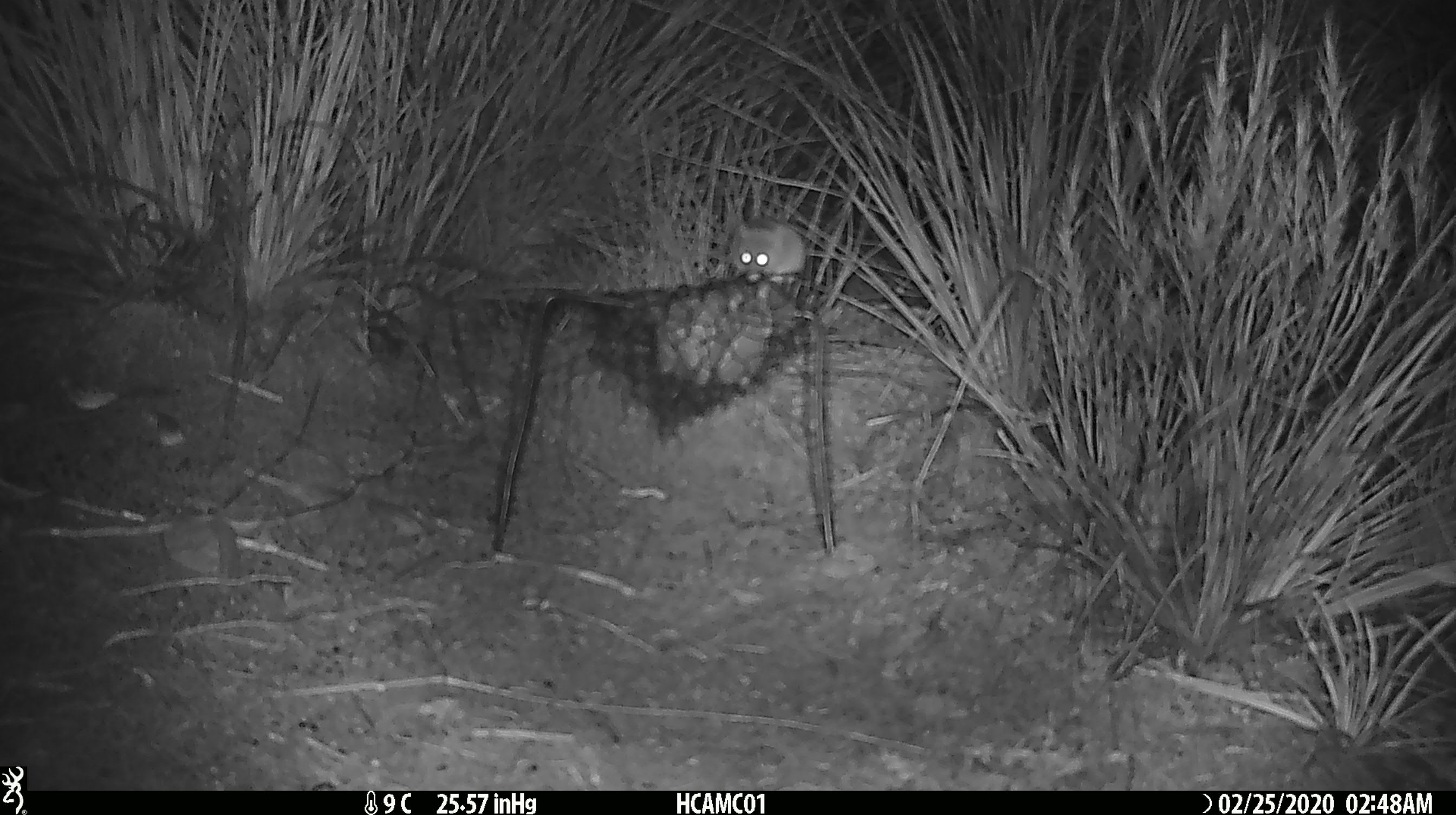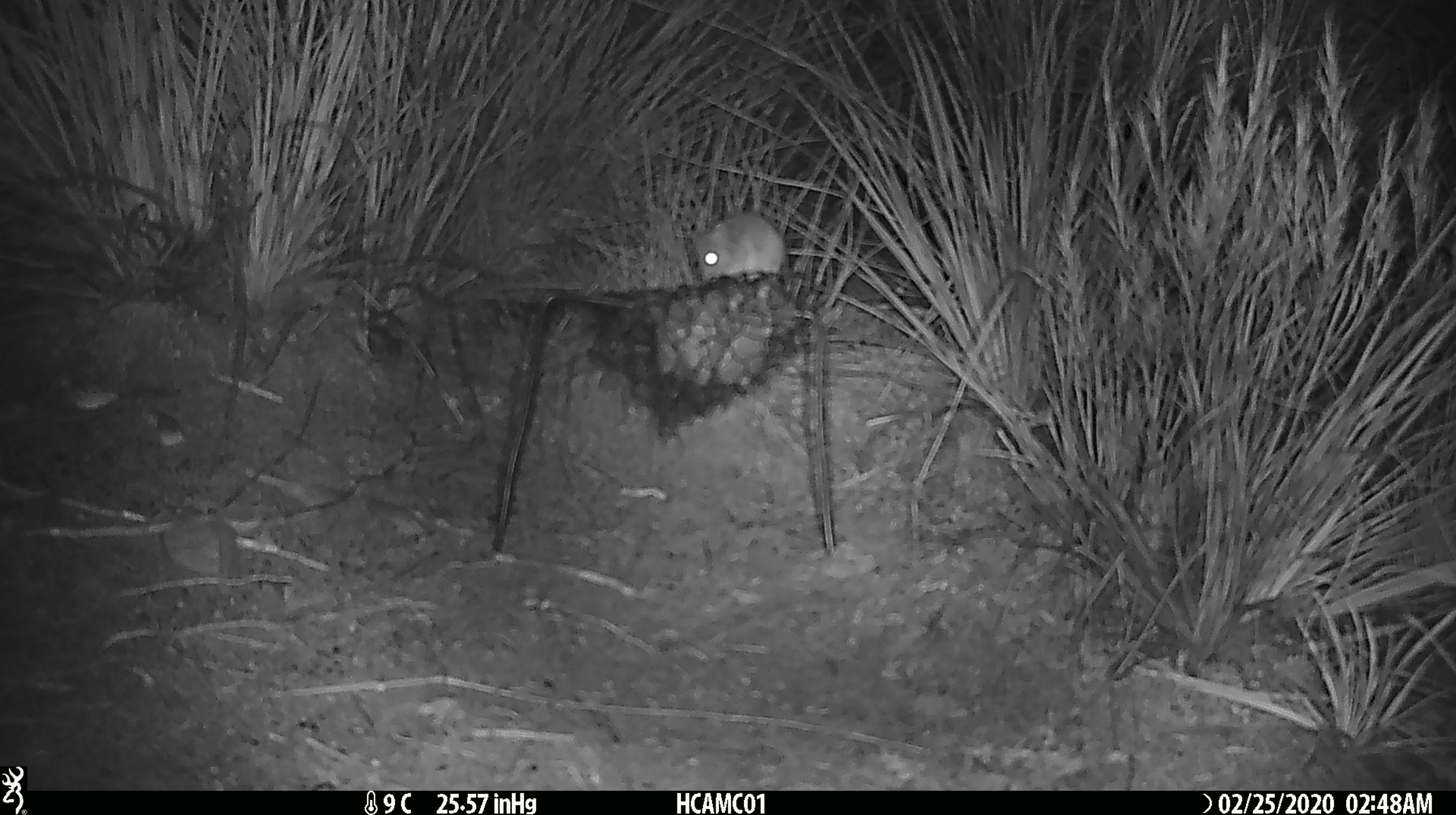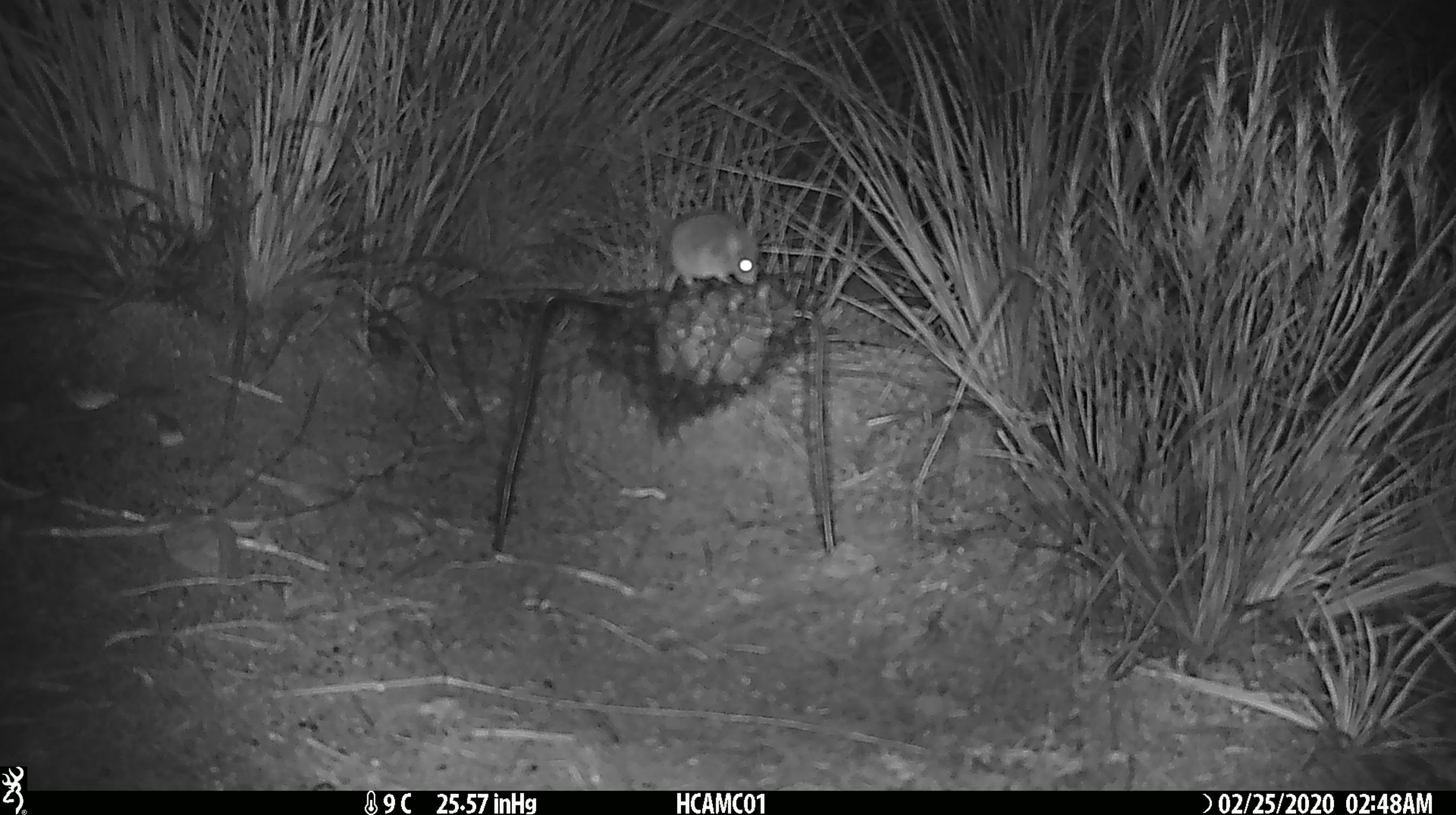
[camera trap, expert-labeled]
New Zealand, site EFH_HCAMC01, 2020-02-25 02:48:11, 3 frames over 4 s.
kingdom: Animalia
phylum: Chordata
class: Mammalia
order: Rodentia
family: Muridae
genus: Mus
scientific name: Mus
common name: mouse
Mouse (Mus).